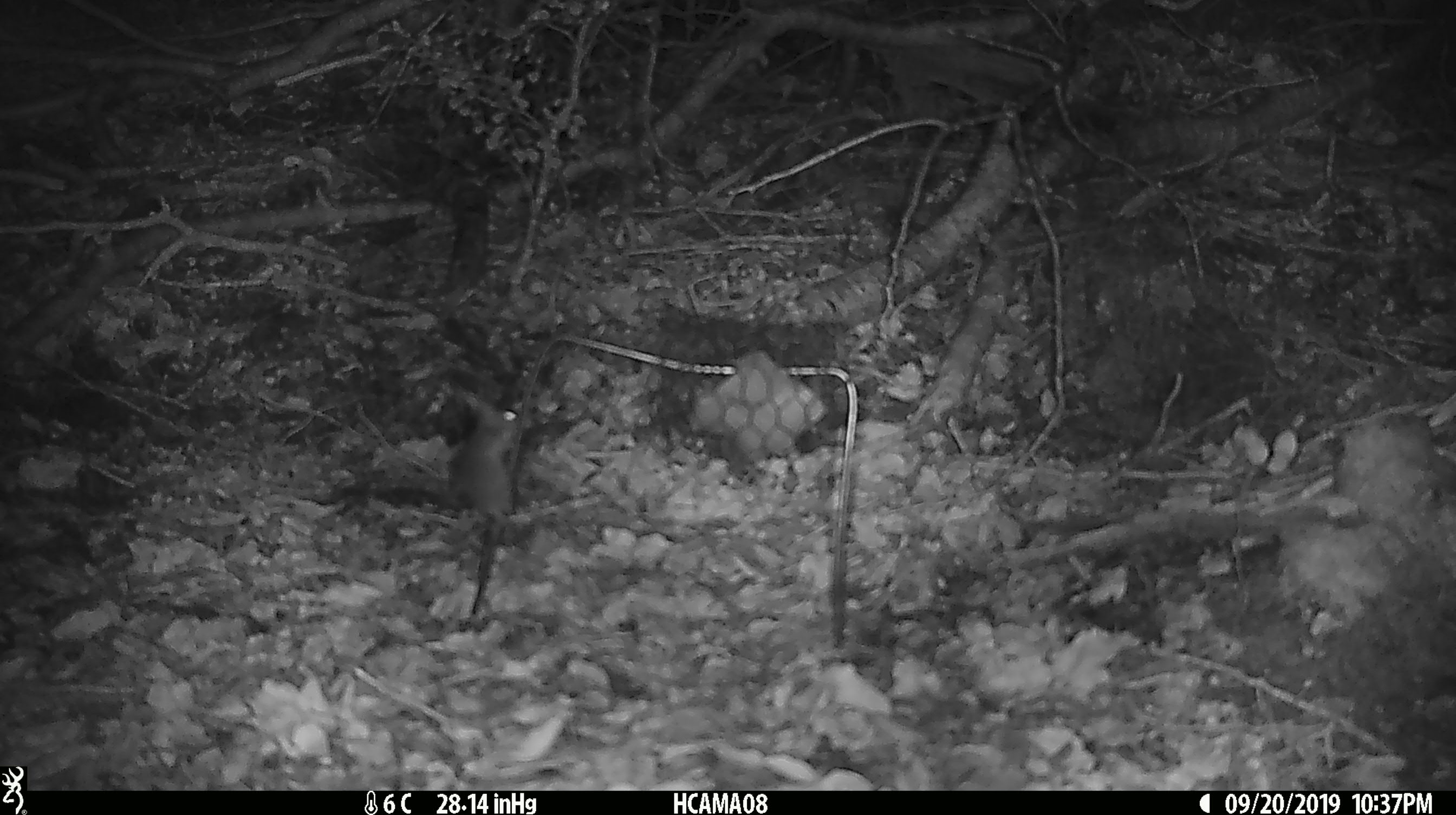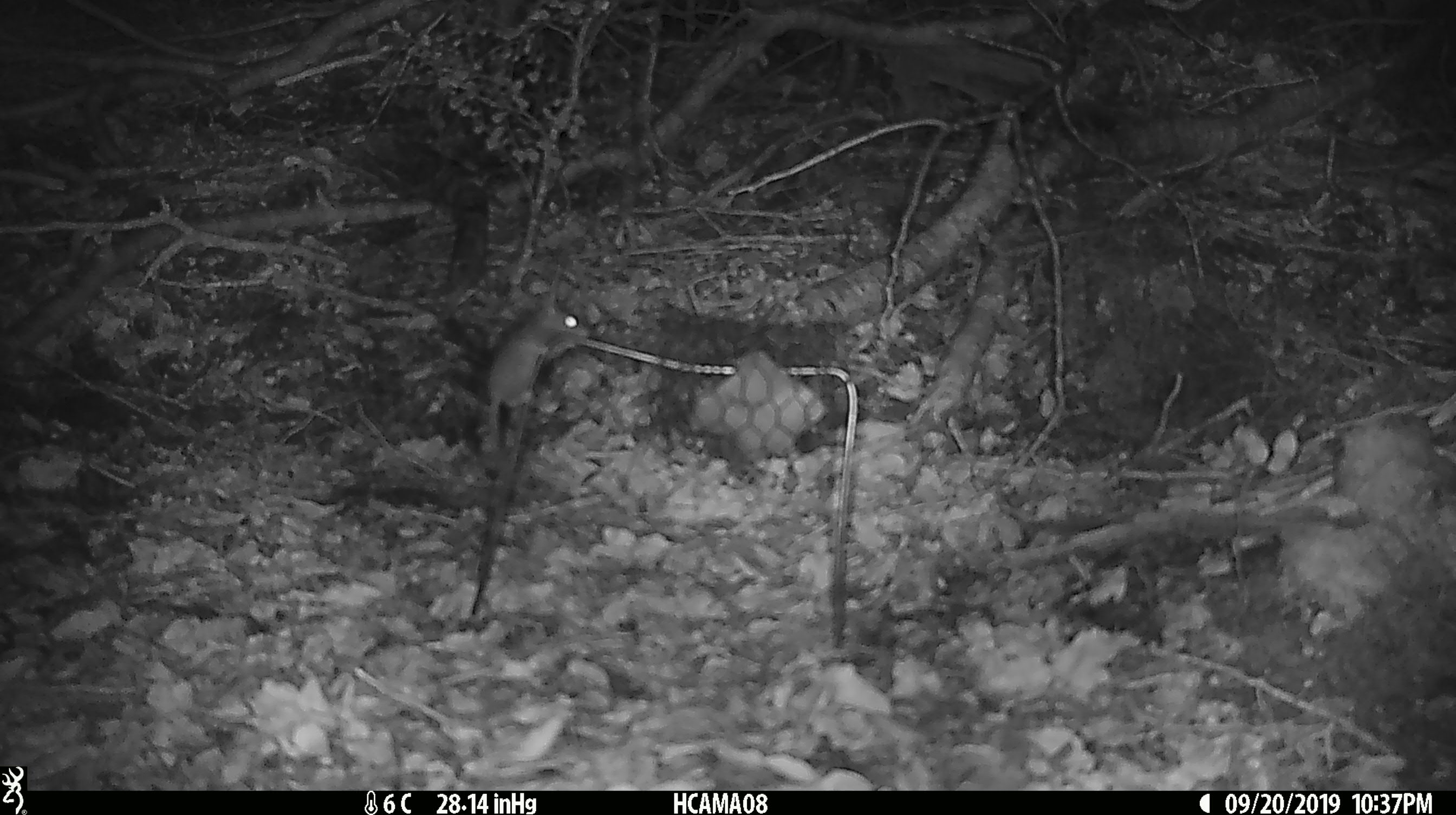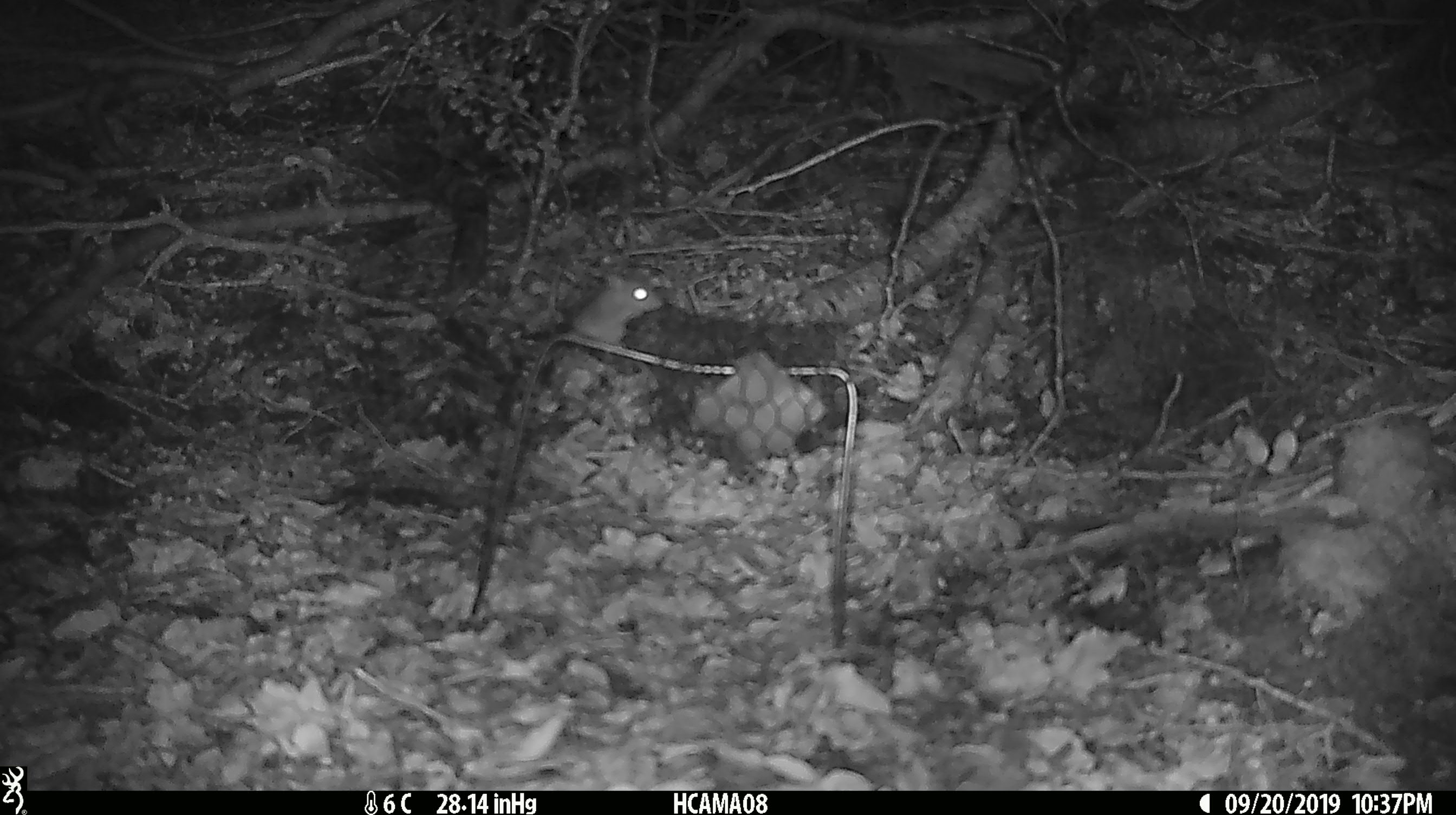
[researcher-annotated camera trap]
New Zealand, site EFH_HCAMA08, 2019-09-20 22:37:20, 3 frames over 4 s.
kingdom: Animalia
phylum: Chordata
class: Mammalia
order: Rodentia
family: Muridae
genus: Mus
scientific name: Mus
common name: mouse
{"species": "mouse (Mus)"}